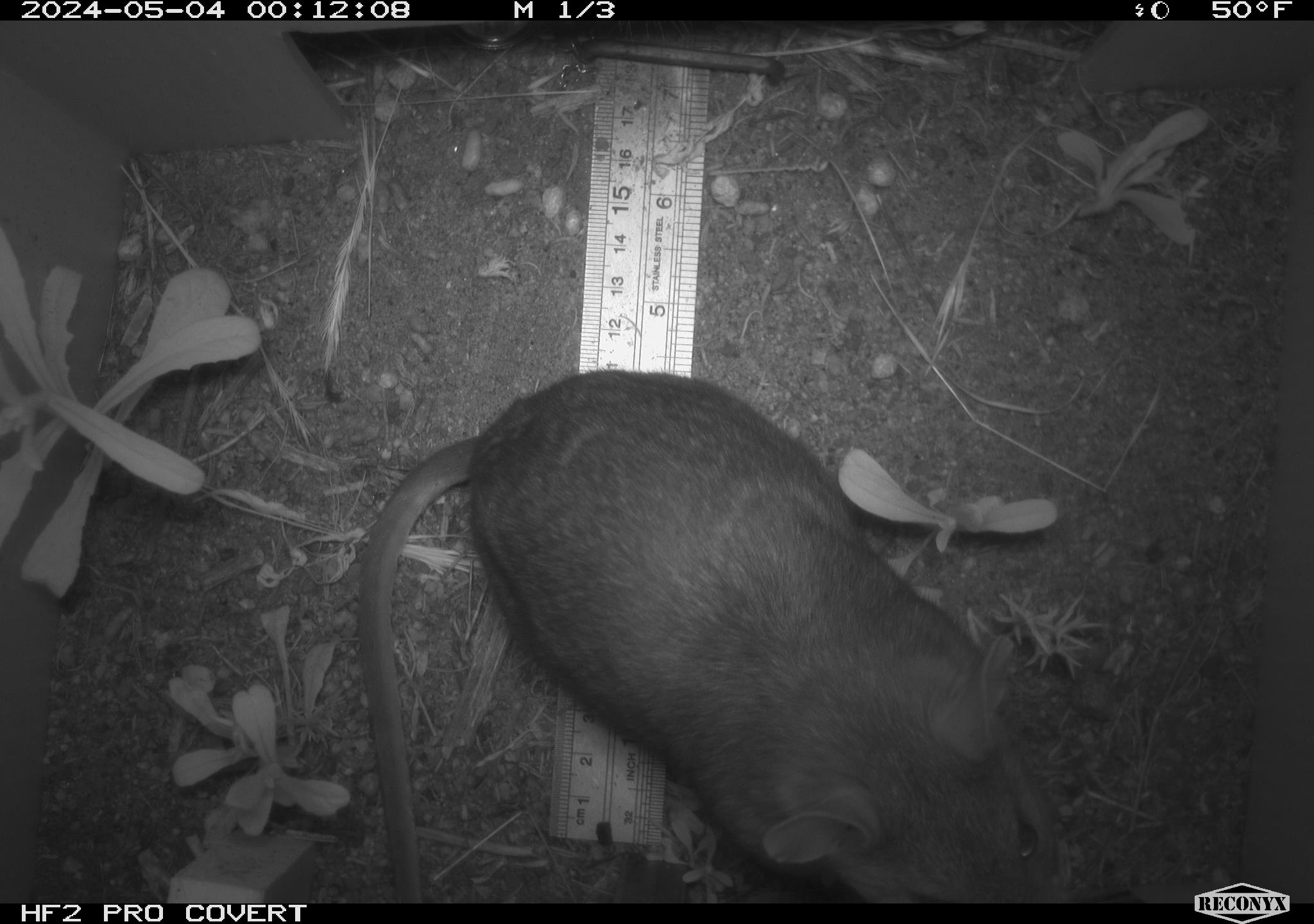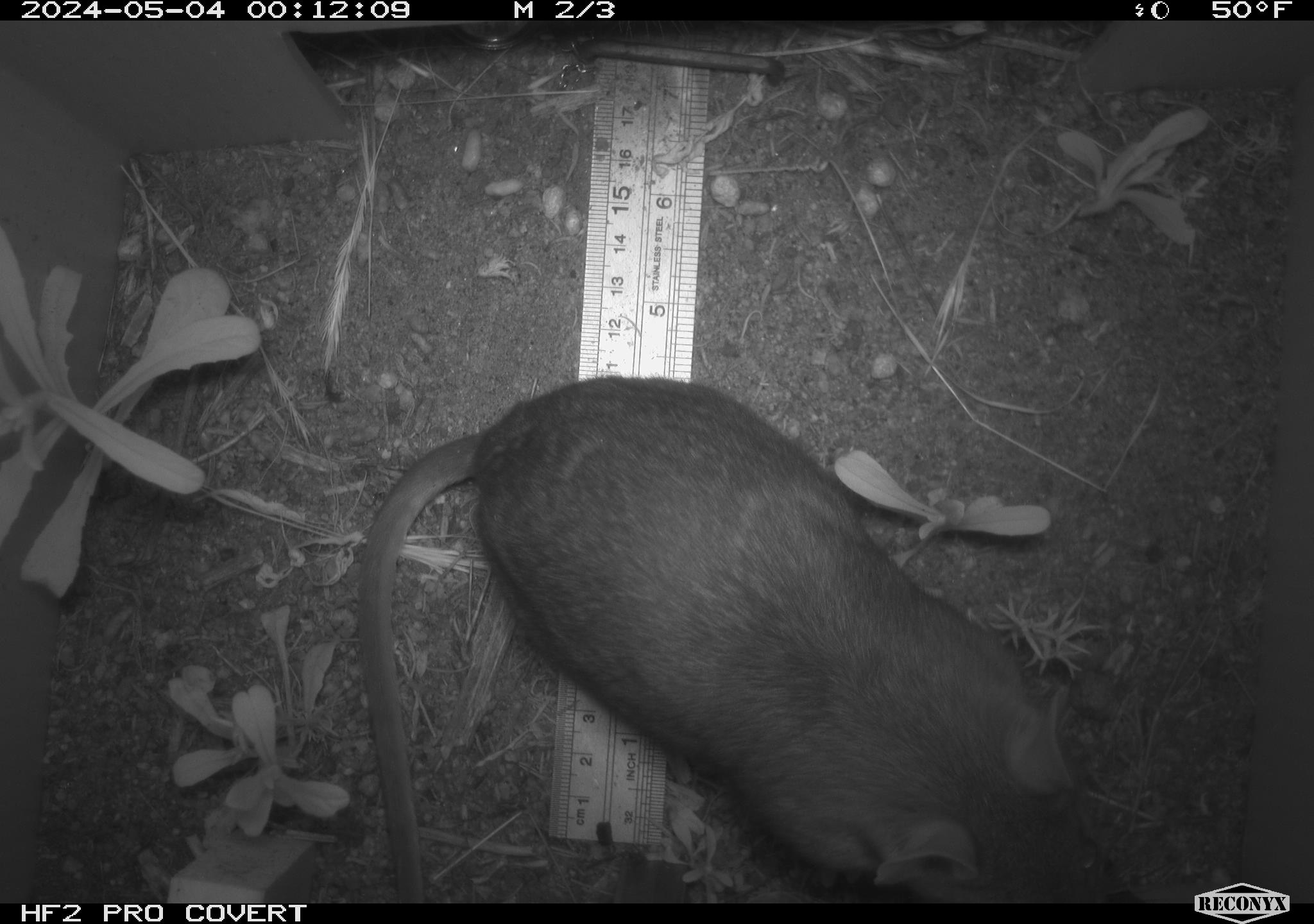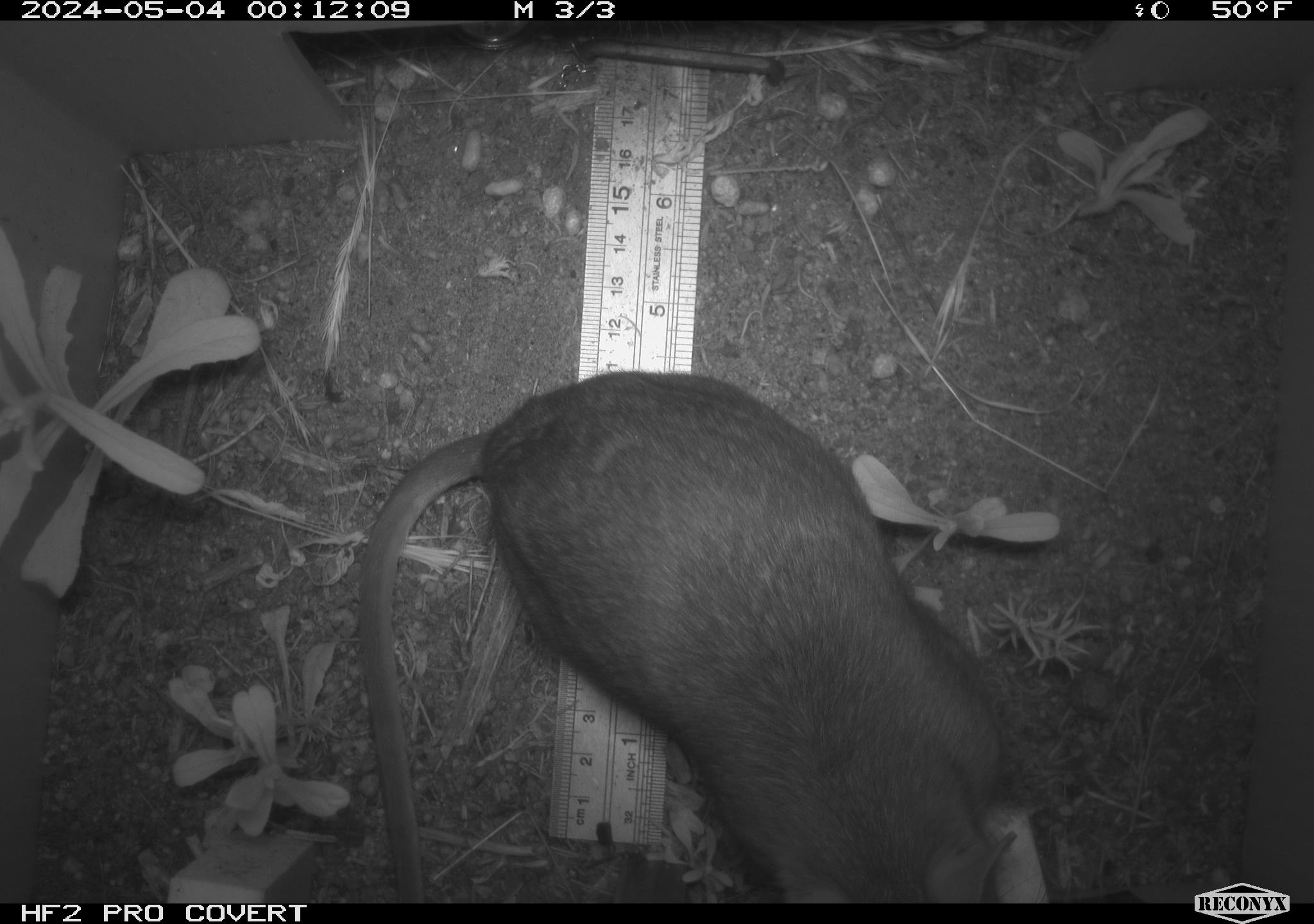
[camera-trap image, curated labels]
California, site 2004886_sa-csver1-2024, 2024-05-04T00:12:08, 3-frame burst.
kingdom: Animalia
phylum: Chordata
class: Mammalia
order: Rodentia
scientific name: Rodentia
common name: rodent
Rodent (Rodentia).